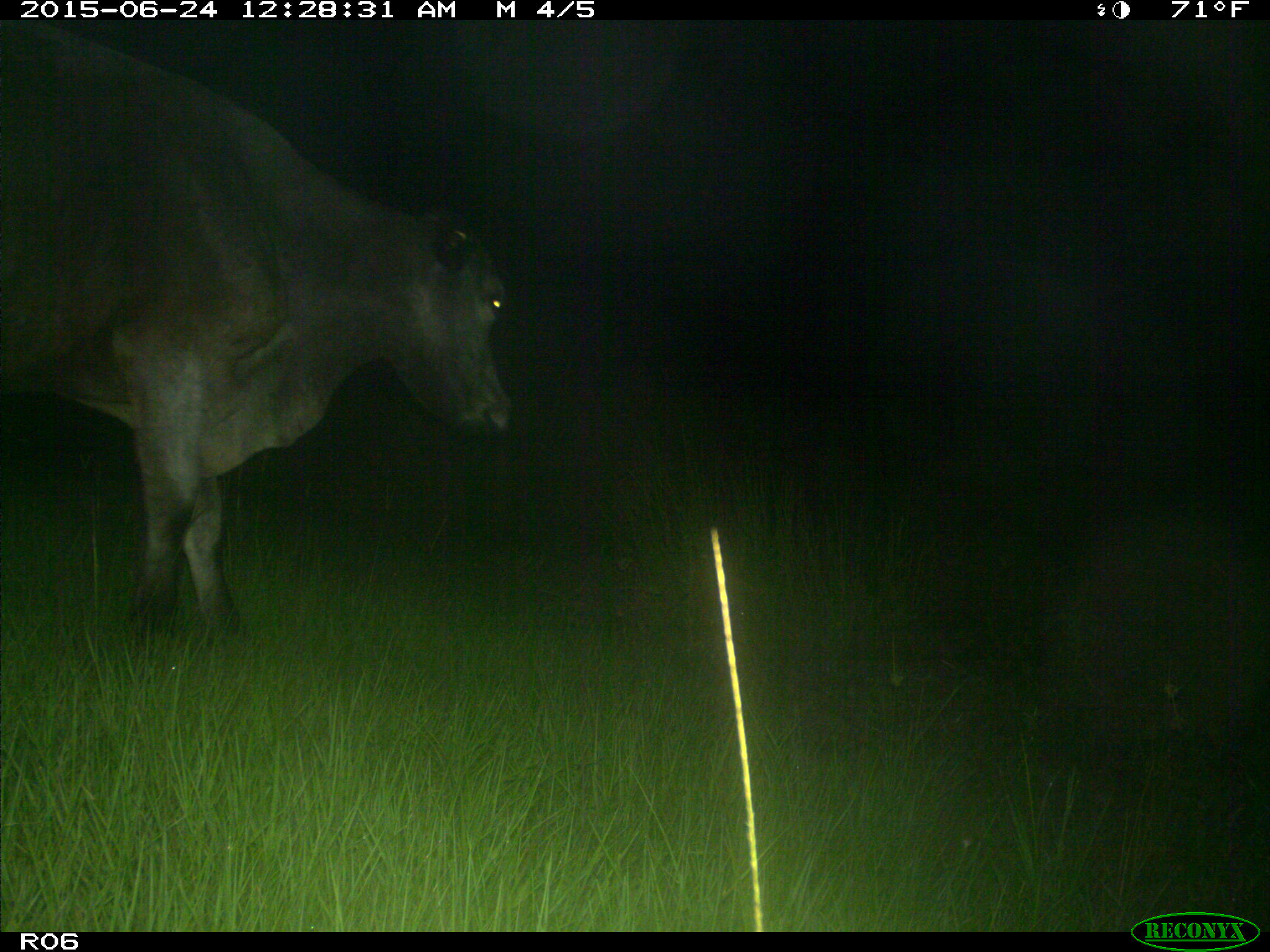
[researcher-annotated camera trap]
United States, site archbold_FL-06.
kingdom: Animalia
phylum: Chordata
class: Mammalia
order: Artiodactyla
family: Bovidae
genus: Bos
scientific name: Bos taurus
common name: domestic cow